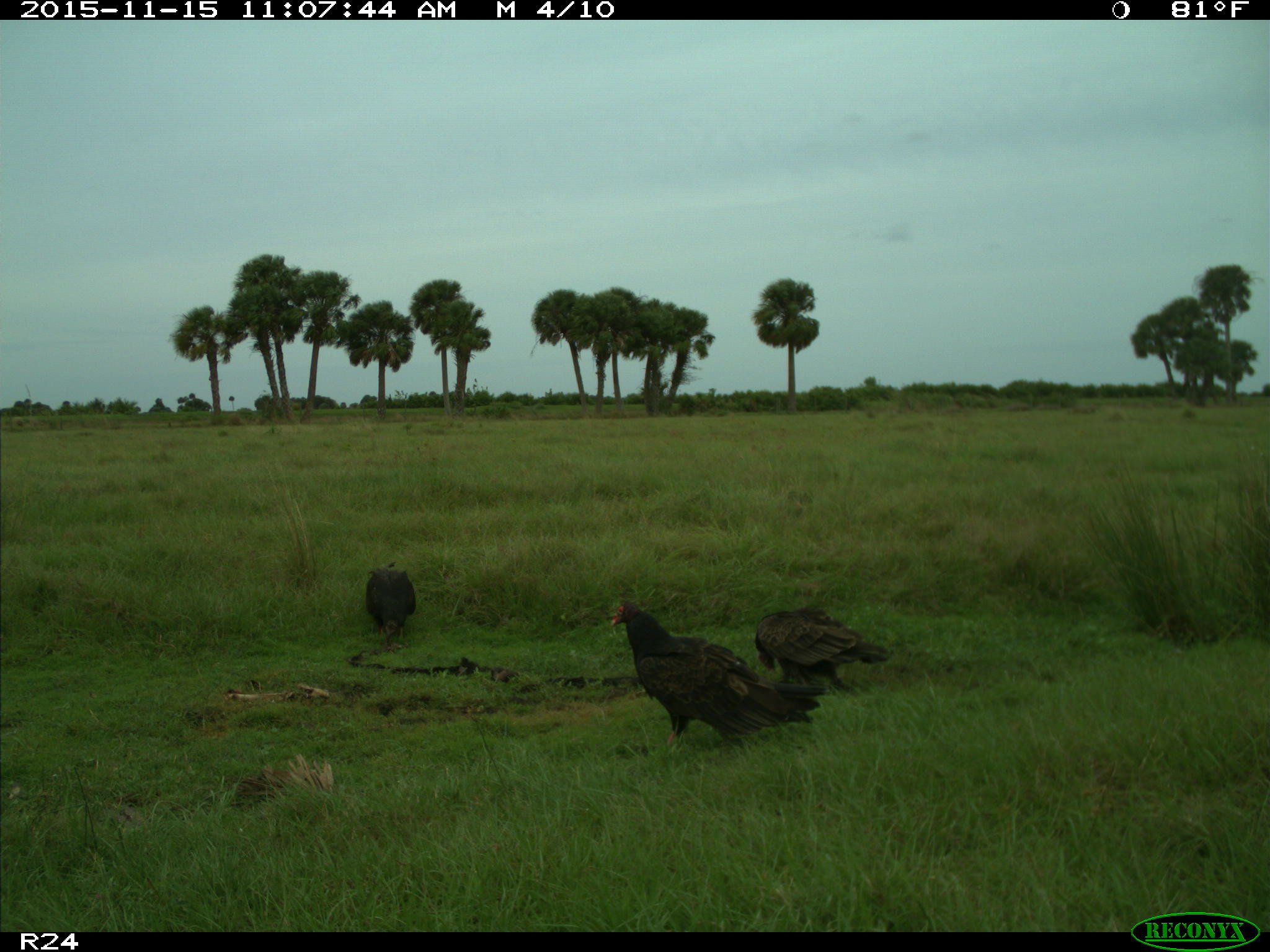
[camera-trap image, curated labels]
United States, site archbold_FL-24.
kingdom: Animalia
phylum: Chordata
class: Aves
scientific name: Aves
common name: birds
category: unidentified bird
Unidentified bird (birds) (Aves).